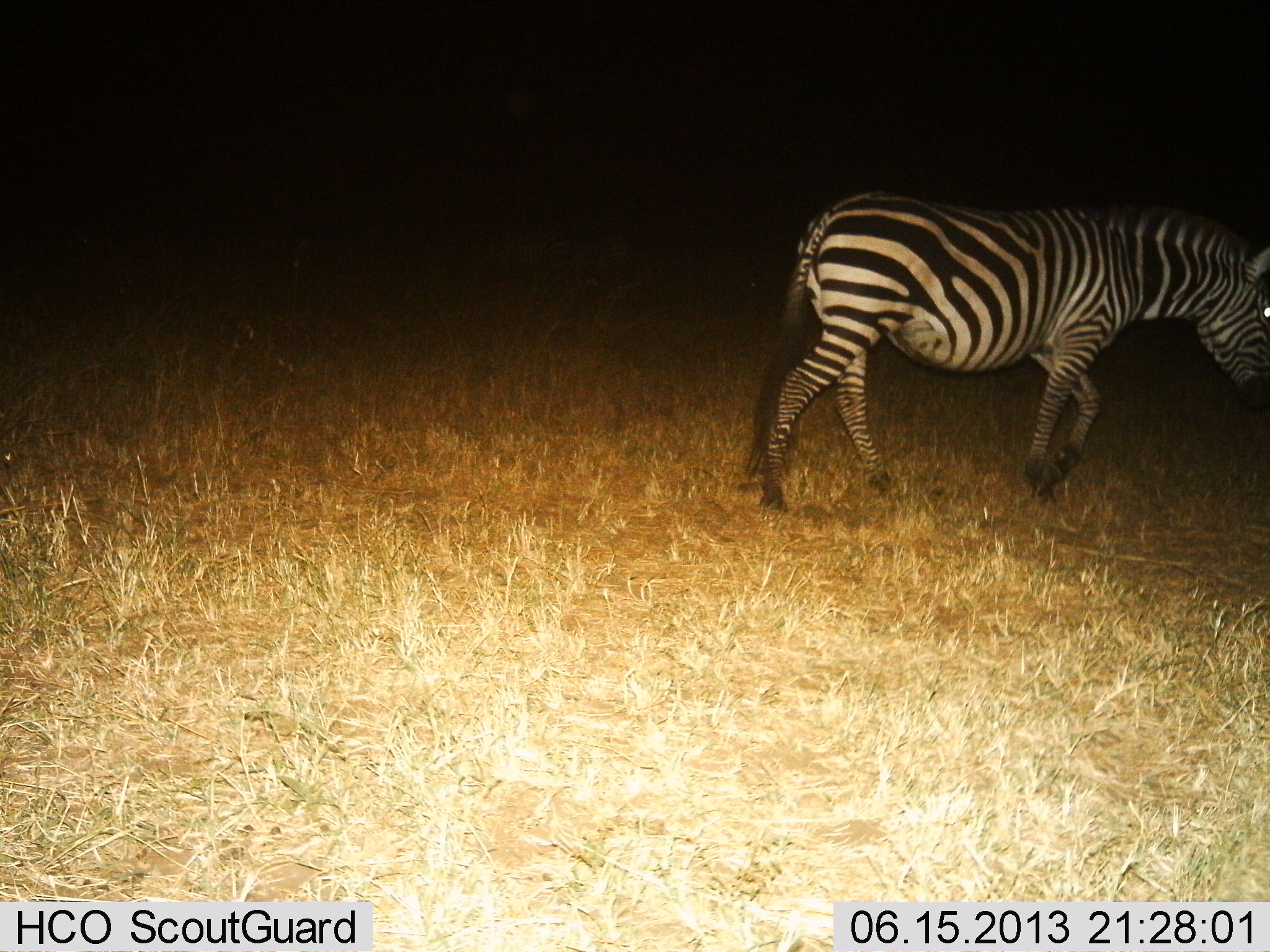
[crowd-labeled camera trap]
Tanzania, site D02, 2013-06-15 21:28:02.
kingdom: Animalia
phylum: Chordata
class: Mammalia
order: Perissodactyla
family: Equidae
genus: Equus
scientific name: Equus quagga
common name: plains zebra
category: zebra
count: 1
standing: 0%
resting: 0%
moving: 100%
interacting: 0%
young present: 0%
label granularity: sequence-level